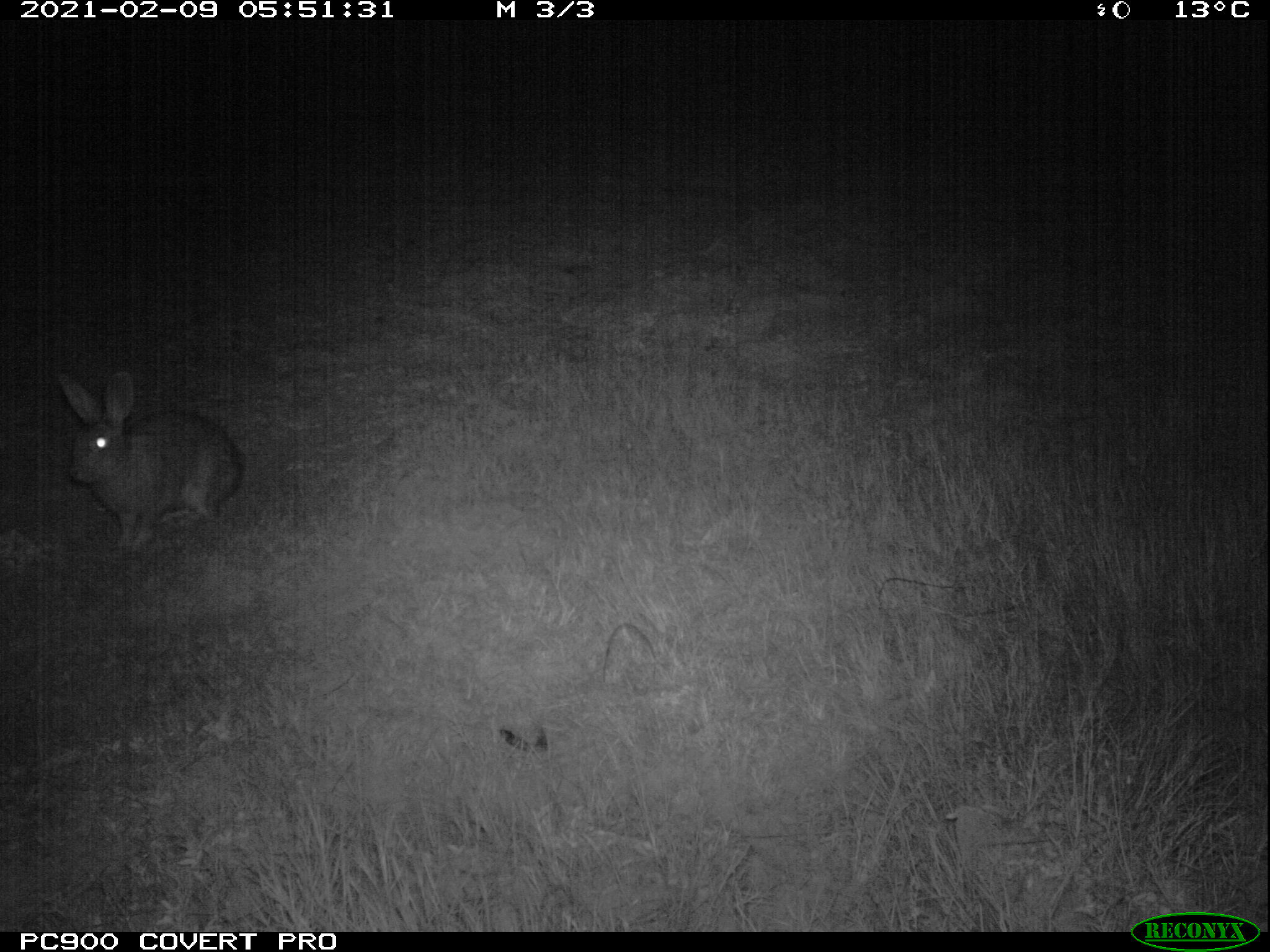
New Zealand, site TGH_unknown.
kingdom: Animalia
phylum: Chordata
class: Mammalia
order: Lagomorpha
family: Leporidae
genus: Oryctolagus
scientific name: Oryctolagus cuniculus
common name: european rabbit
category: rabbit